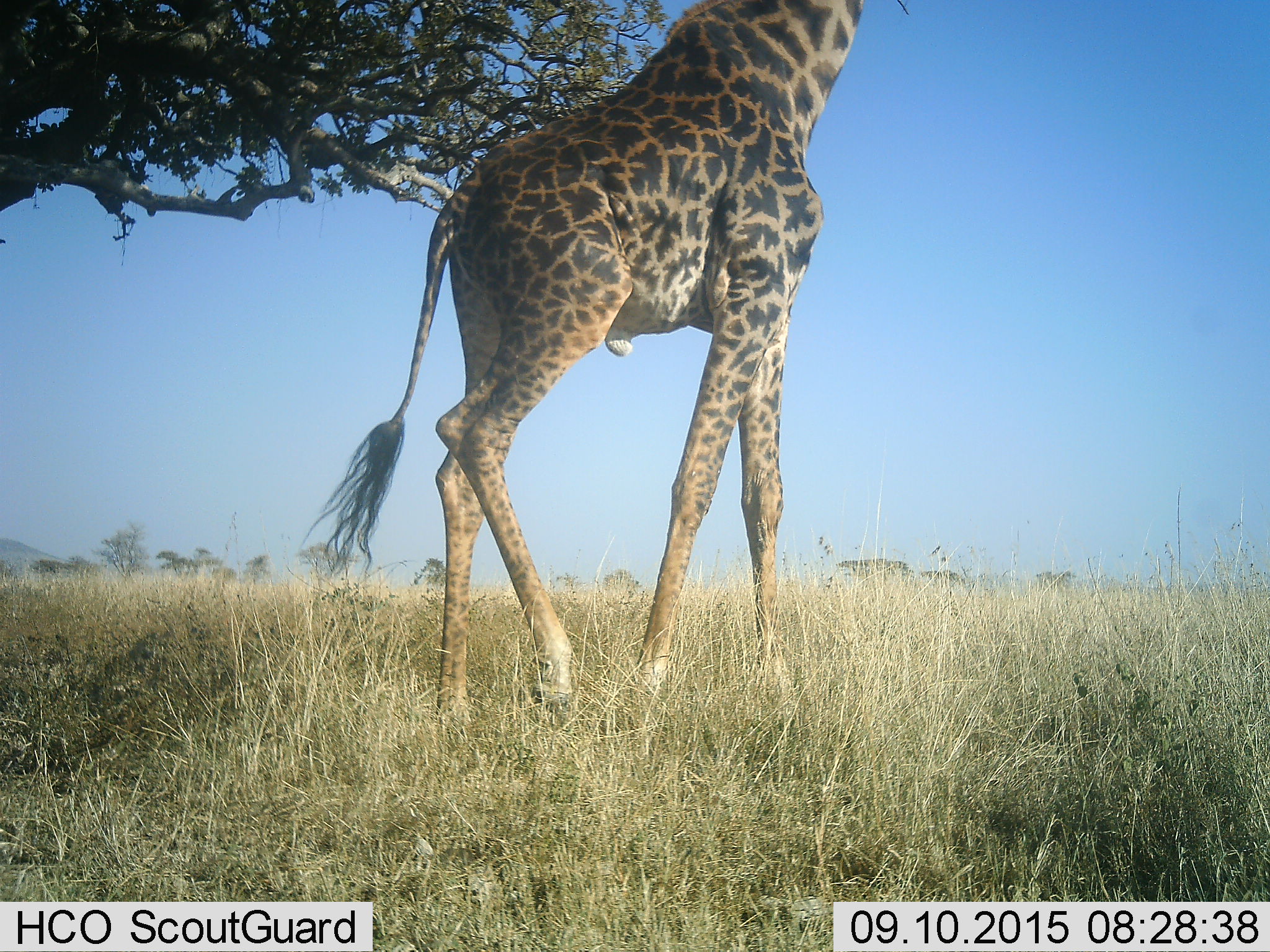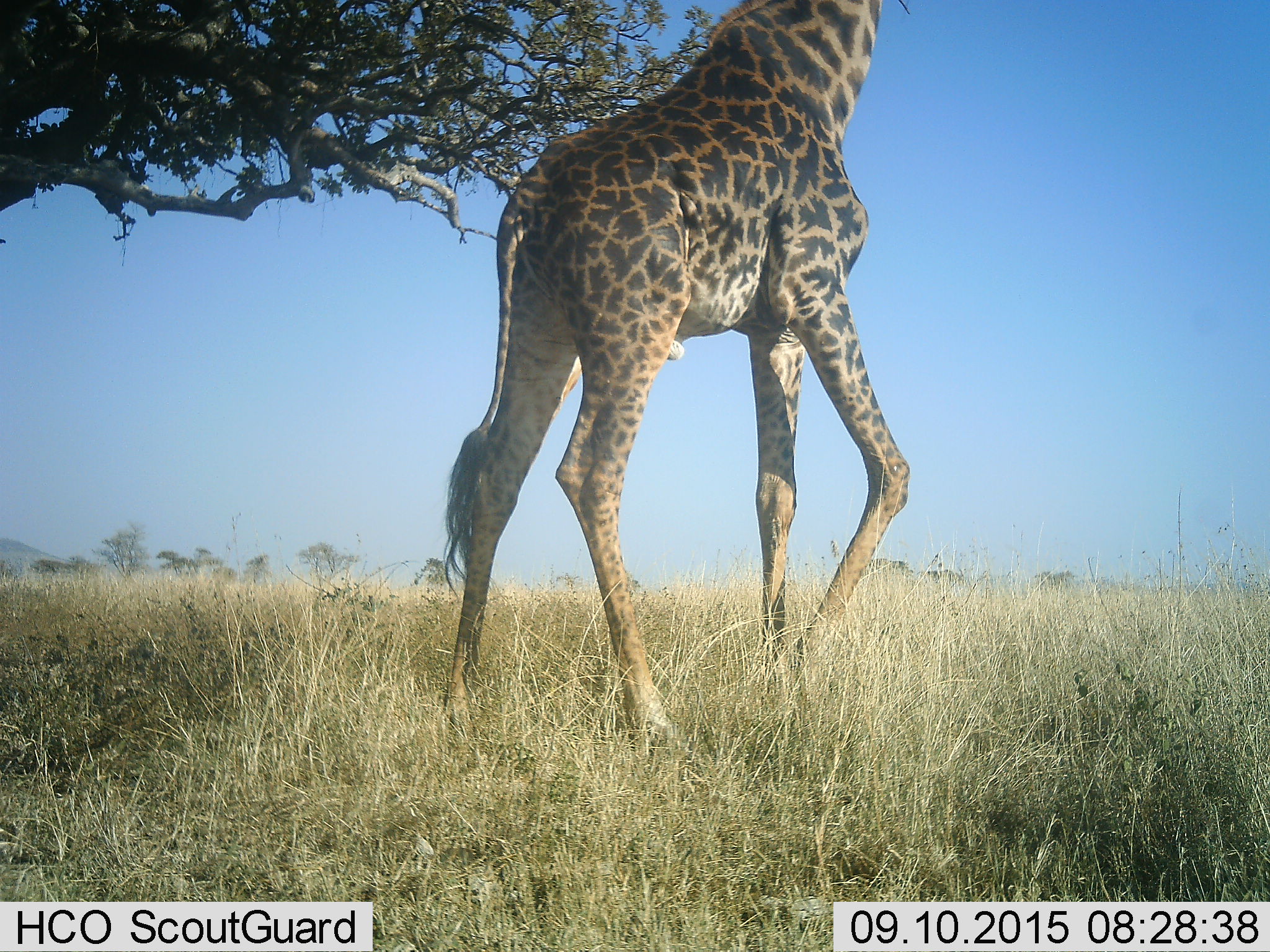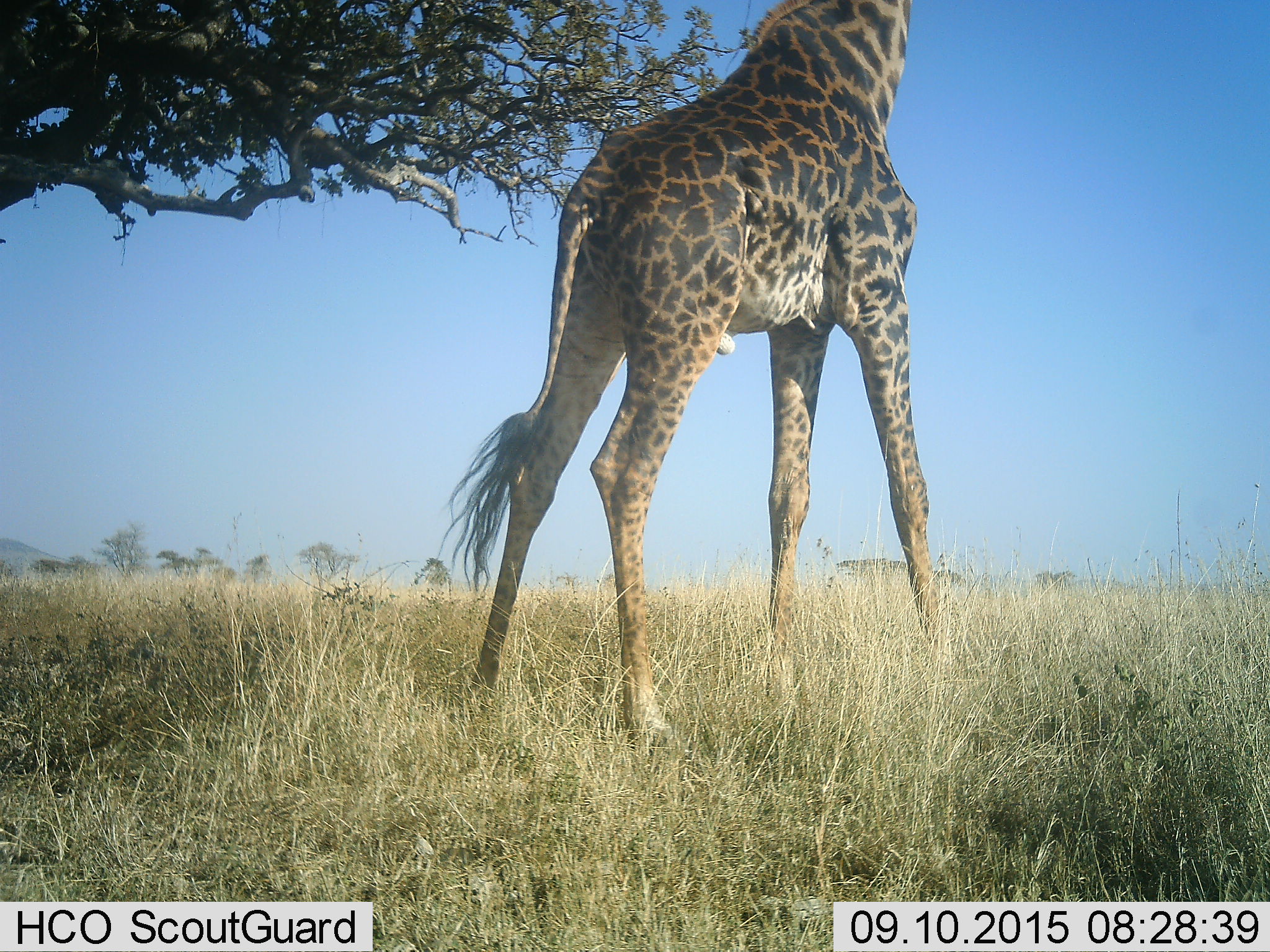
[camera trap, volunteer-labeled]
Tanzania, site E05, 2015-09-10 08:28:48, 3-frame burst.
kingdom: Animalia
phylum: Chordata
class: Mammalia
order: Artiodactyla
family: Giraffidae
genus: Giraffa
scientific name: Giraffa camelopardalis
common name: giraffe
Giraffe (Giraffa camelopardalis), count 1. Behavior (volunteer vote fractions): standing 26%, resting 0%, moving 84%, interacting 0%. Young present (vote fraction): 0%. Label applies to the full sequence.